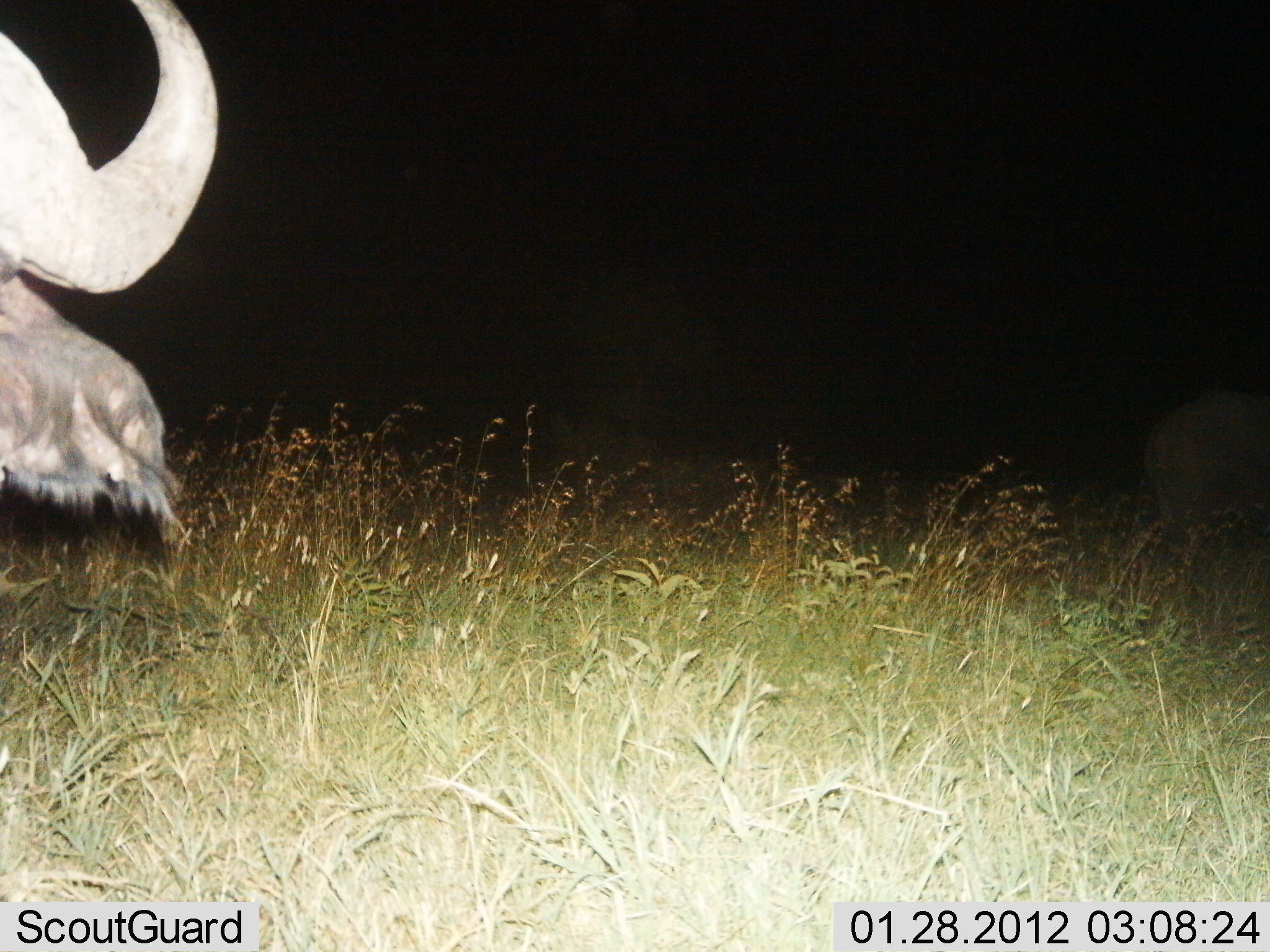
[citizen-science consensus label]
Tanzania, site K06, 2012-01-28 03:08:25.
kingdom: Animalia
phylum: Chordata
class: Mammalia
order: Artiodactyla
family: Bovidae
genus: Syncerus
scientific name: Syncerus caffer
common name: cape buffalo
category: buffalo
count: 1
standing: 69%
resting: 8%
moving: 8%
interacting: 0%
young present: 0%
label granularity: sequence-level